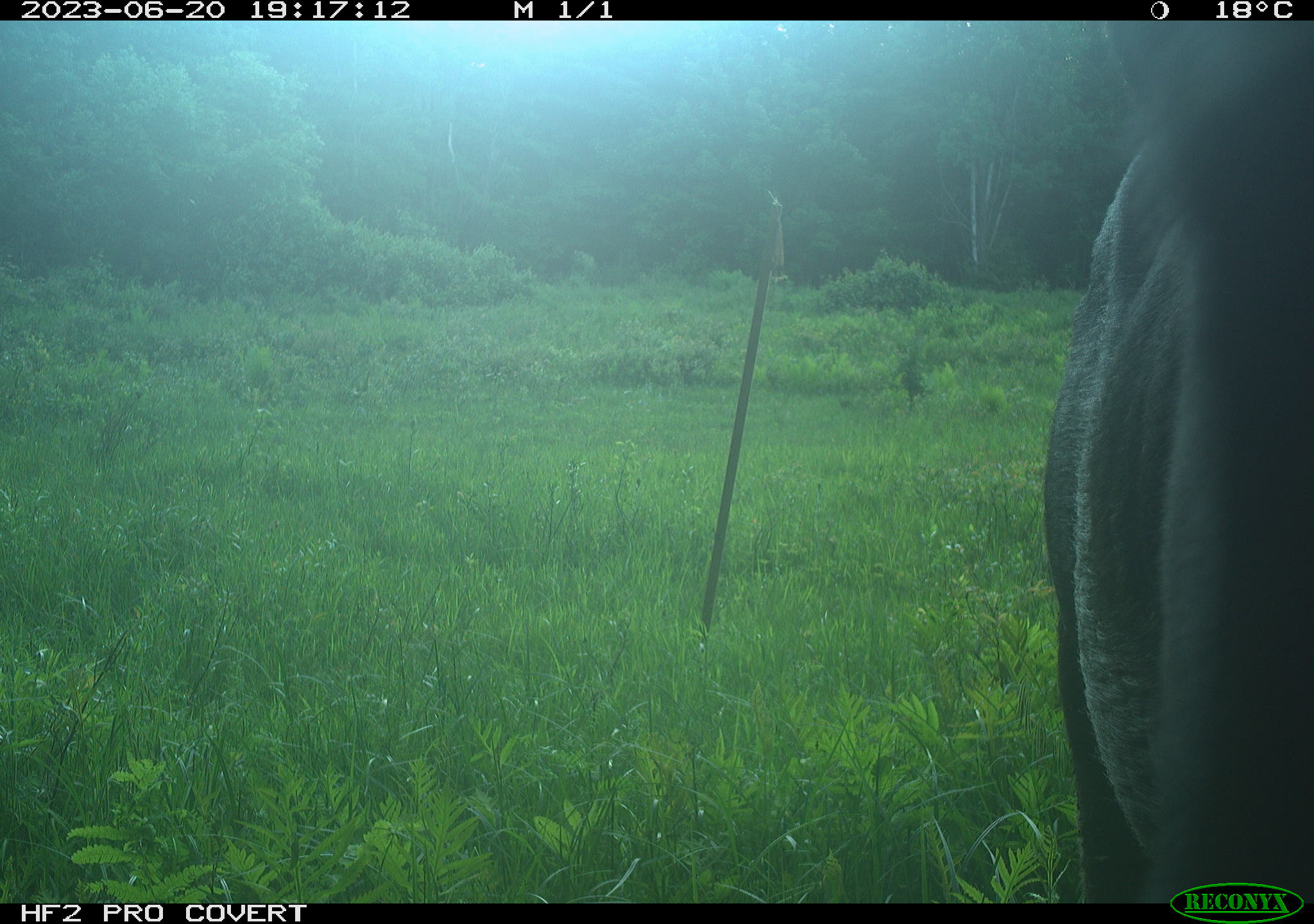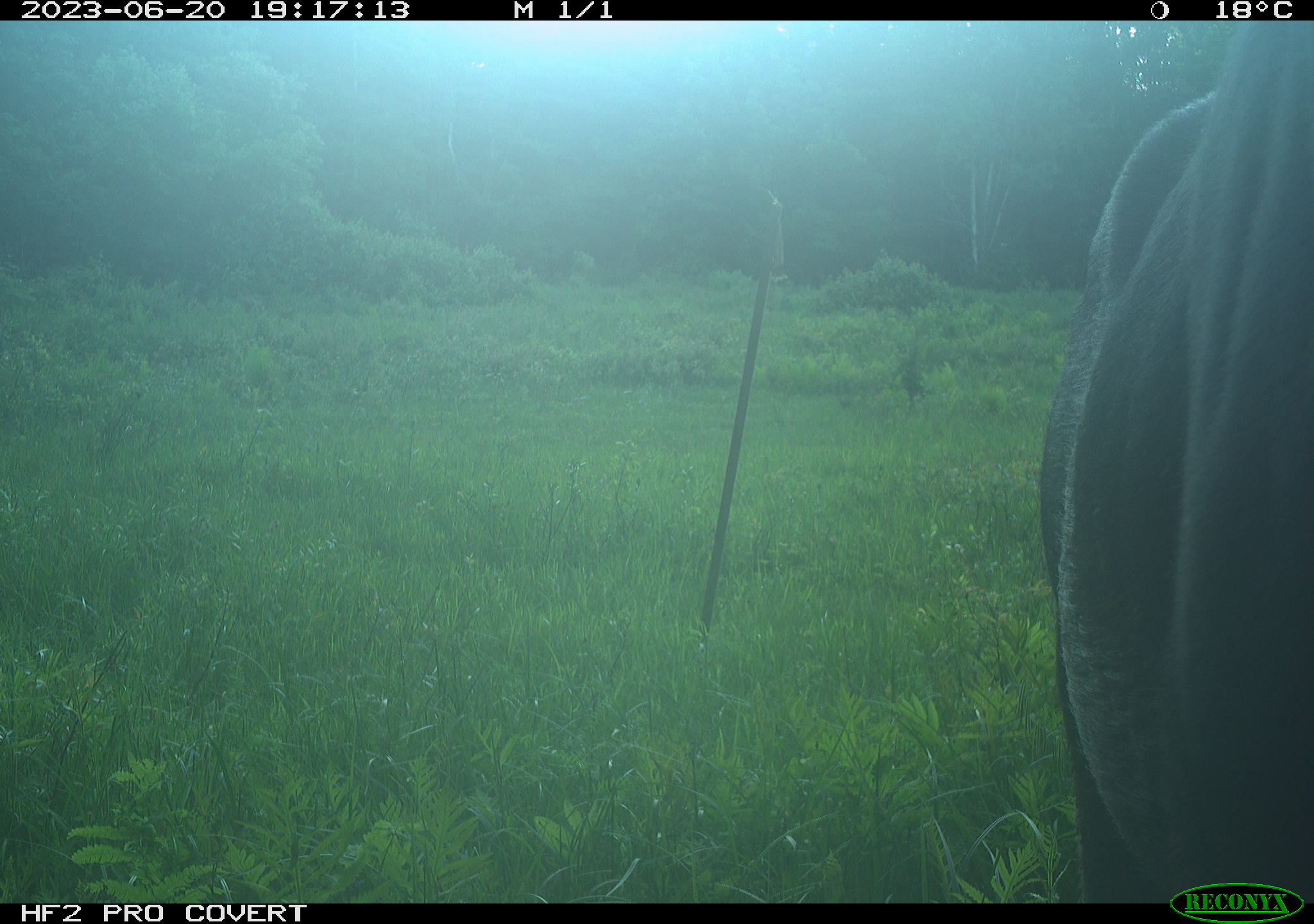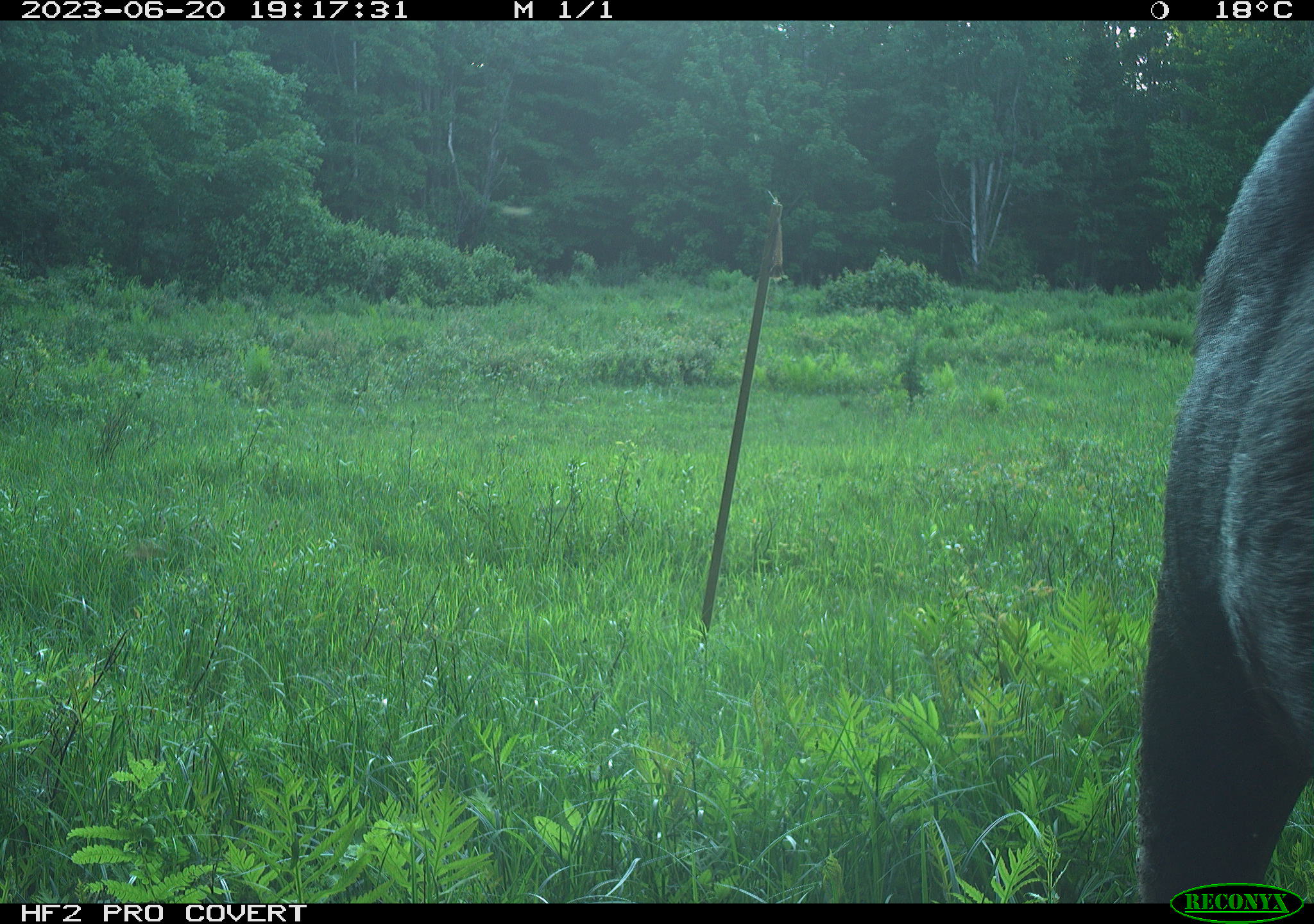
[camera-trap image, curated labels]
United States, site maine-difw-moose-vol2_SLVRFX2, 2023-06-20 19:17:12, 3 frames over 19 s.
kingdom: Animalia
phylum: Chordata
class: Mammalia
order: Artiodactyla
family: Cervidae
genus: Alces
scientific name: Alces alces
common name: moose